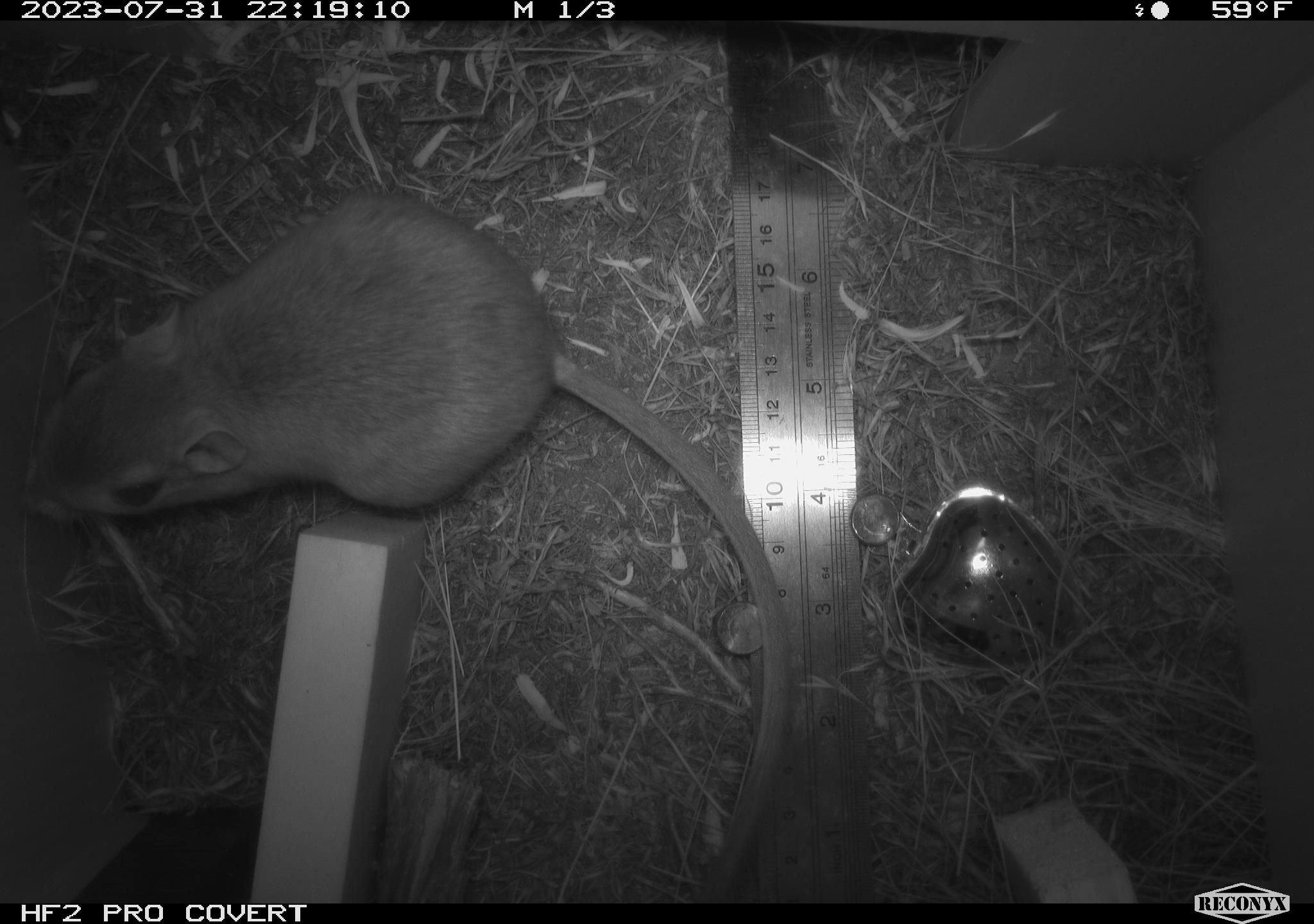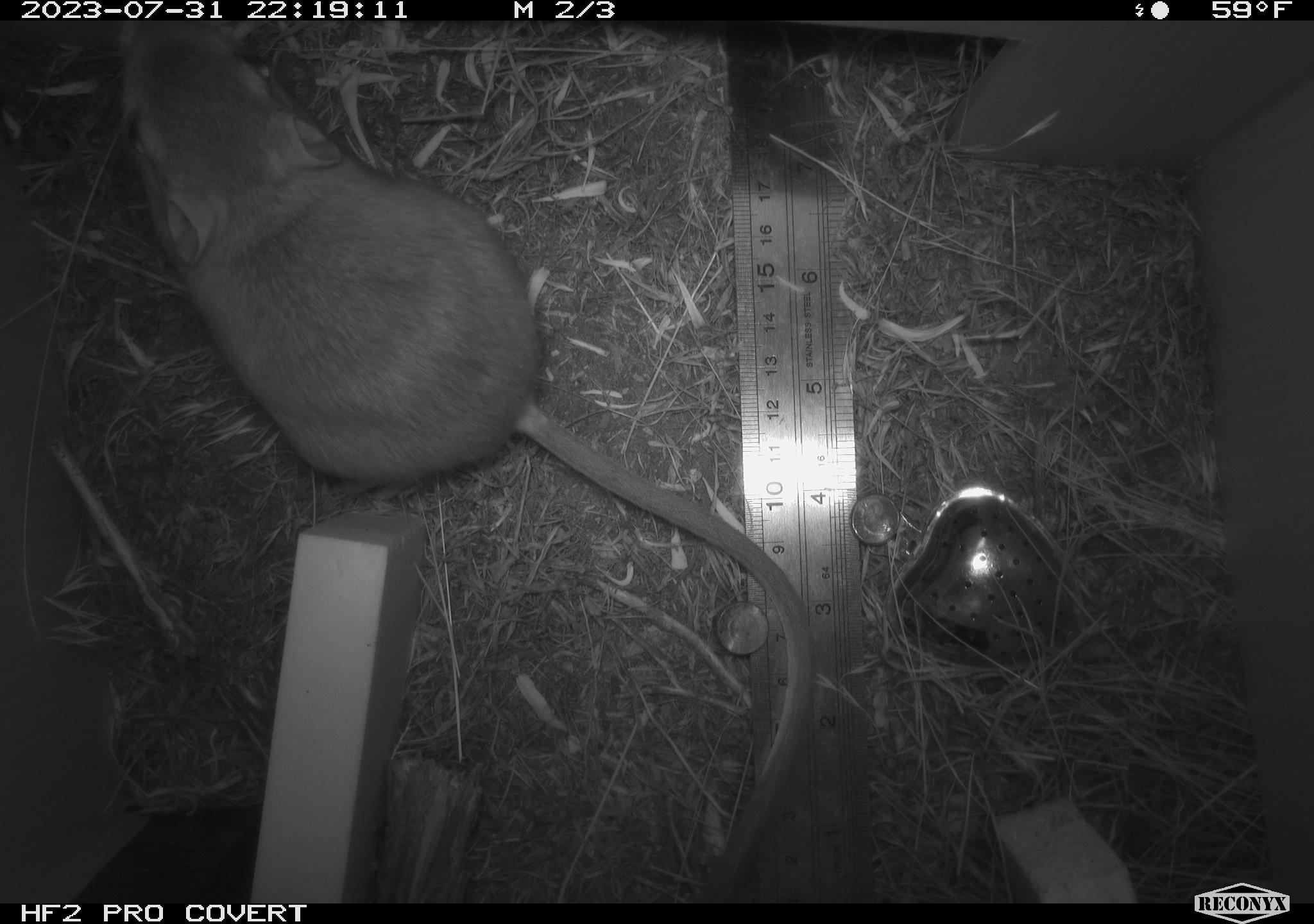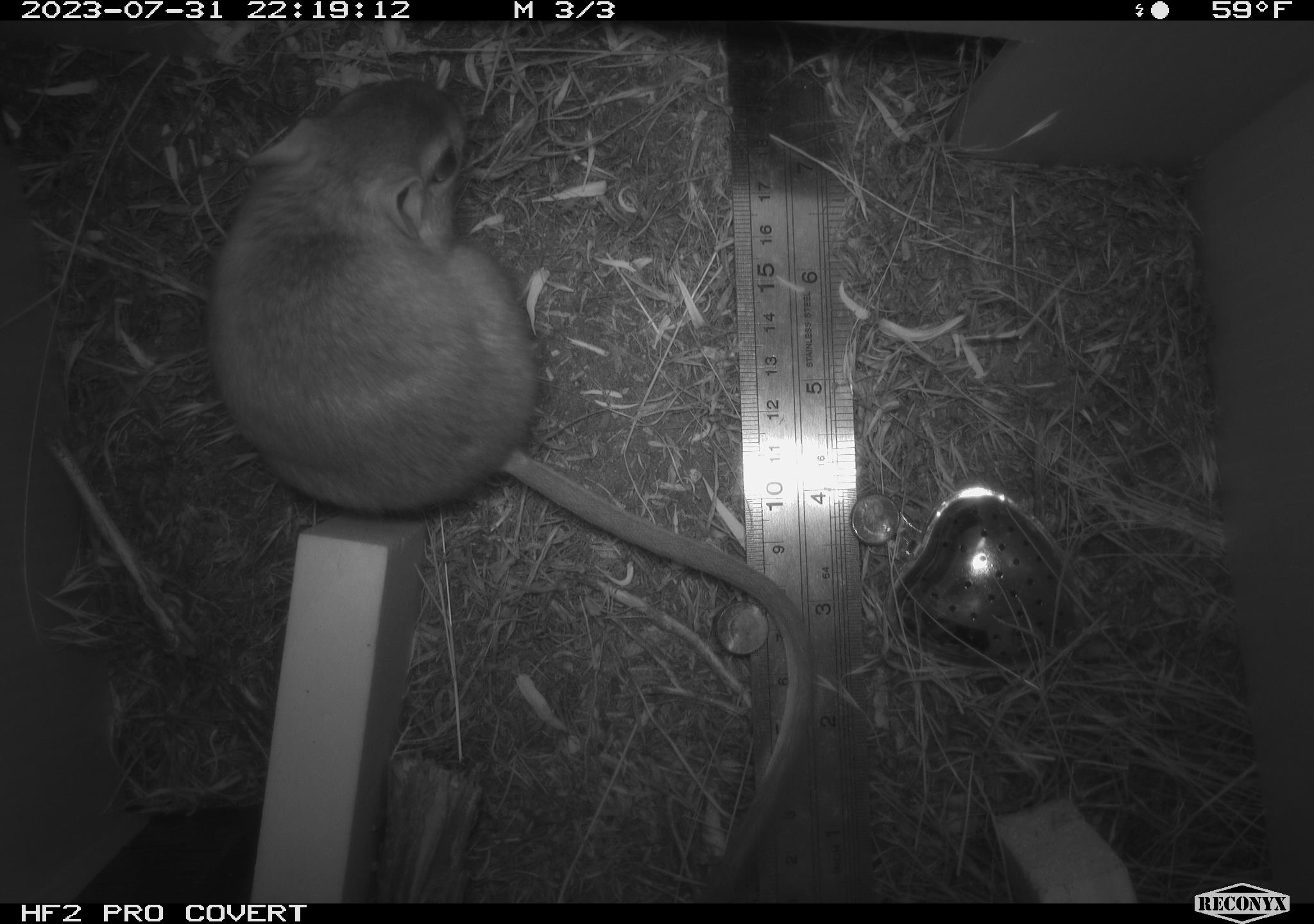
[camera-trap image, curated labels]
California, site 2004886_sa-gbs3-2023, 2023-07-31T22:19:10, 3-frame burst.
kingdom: Animalia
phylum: Chordata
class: Mammalia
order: Rodentia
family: Heteromyidae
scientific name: Heteromyidae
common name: kangaroo rats and pocket mice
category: heteromyidae family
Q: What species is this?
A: Heteromyidae family (kangaroo rats and pocket mice) (Heteromyidae).